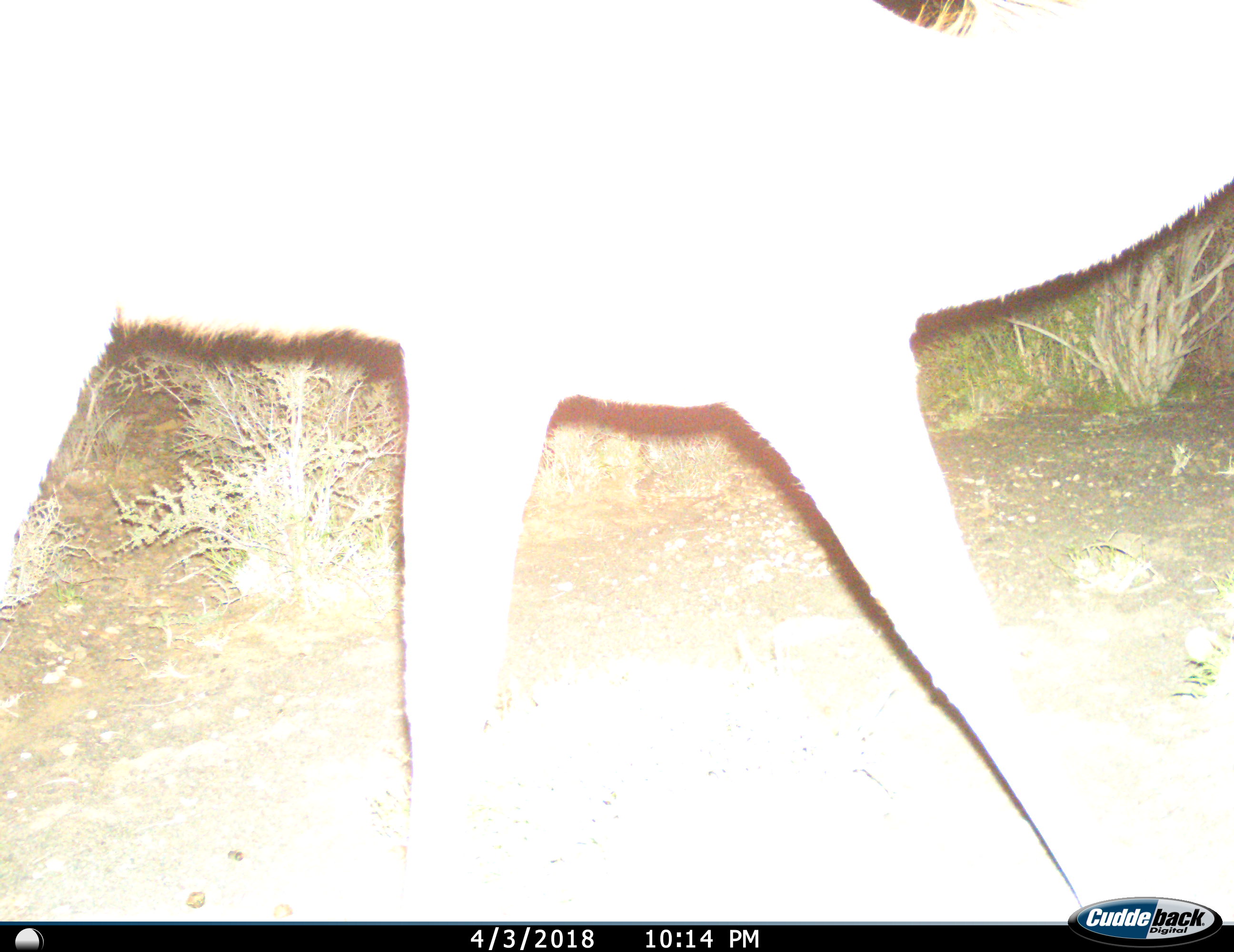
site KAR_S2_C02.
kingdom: Animalia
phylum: Chordata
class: Mammalia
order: Artiodactyla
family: Bovidae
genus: Tragelaphus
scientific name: Tragelaphus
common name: kudu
Kudu (Tragelaphus), count 1. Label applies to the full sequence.